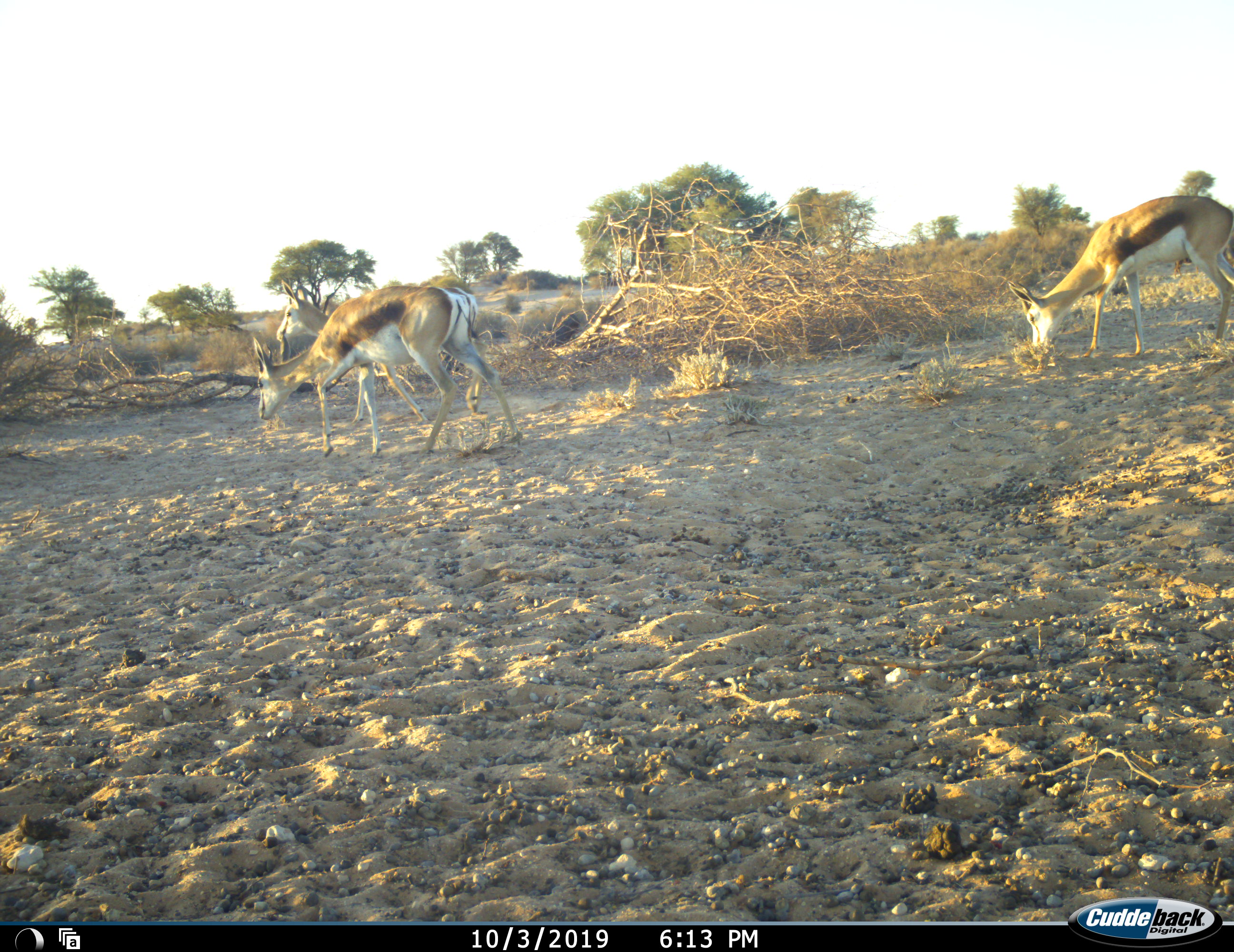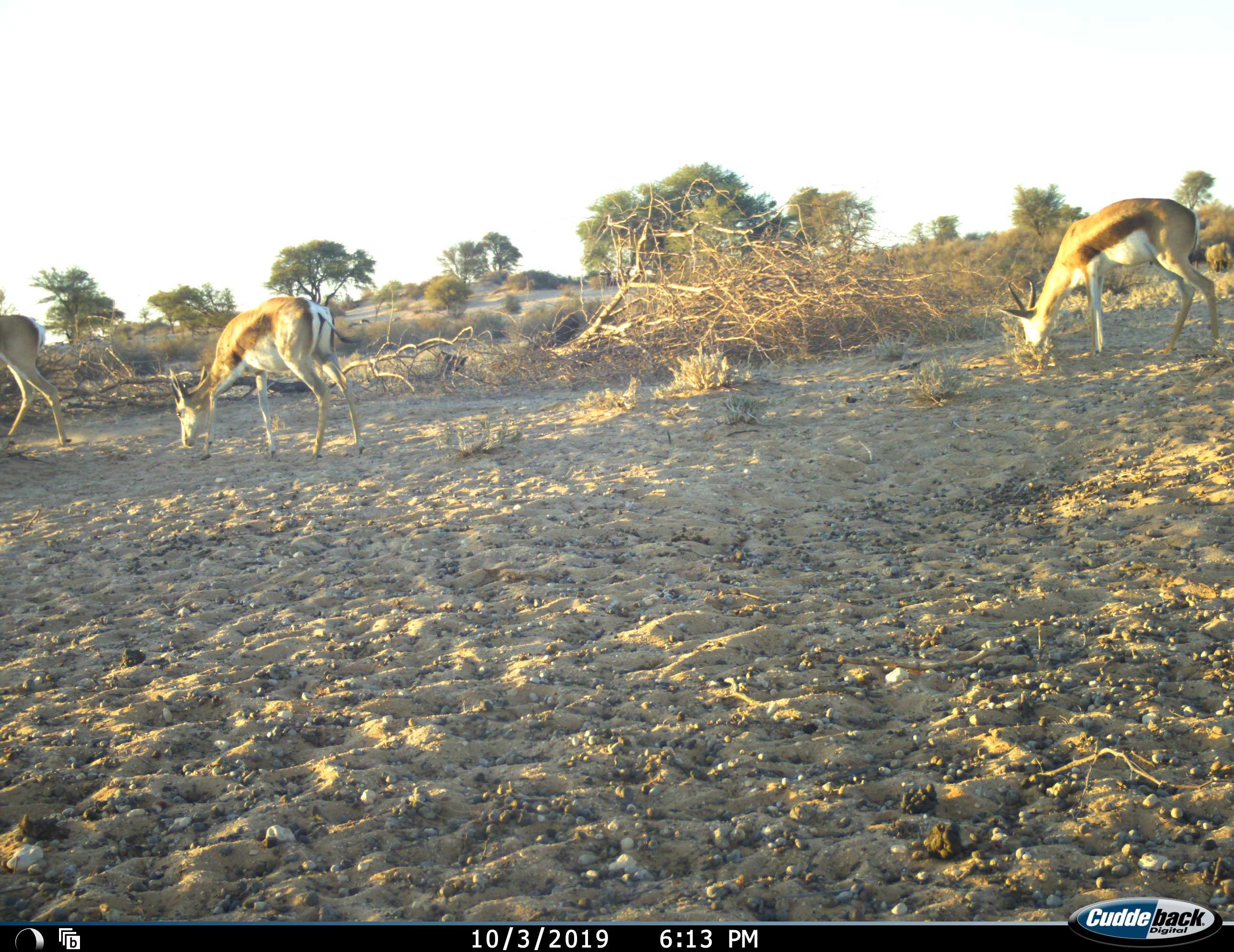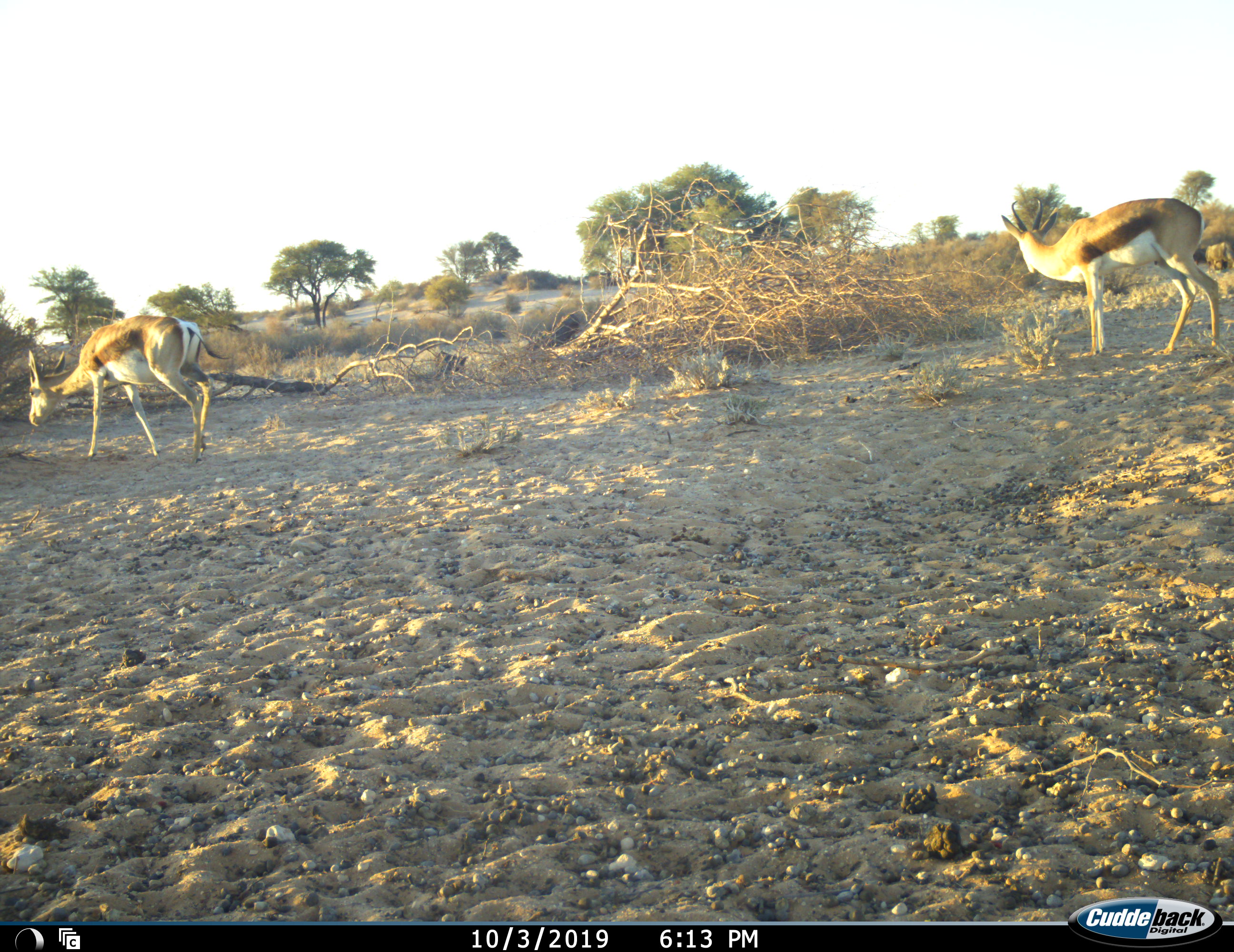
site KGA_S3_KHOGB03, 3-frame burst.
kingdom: Animalia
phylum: Chordata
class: Mammalia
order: Artiodactyla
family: Bovidae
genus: Antidorcas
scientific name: Antidorcas marsupialis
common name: springbok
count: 3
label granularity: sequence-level